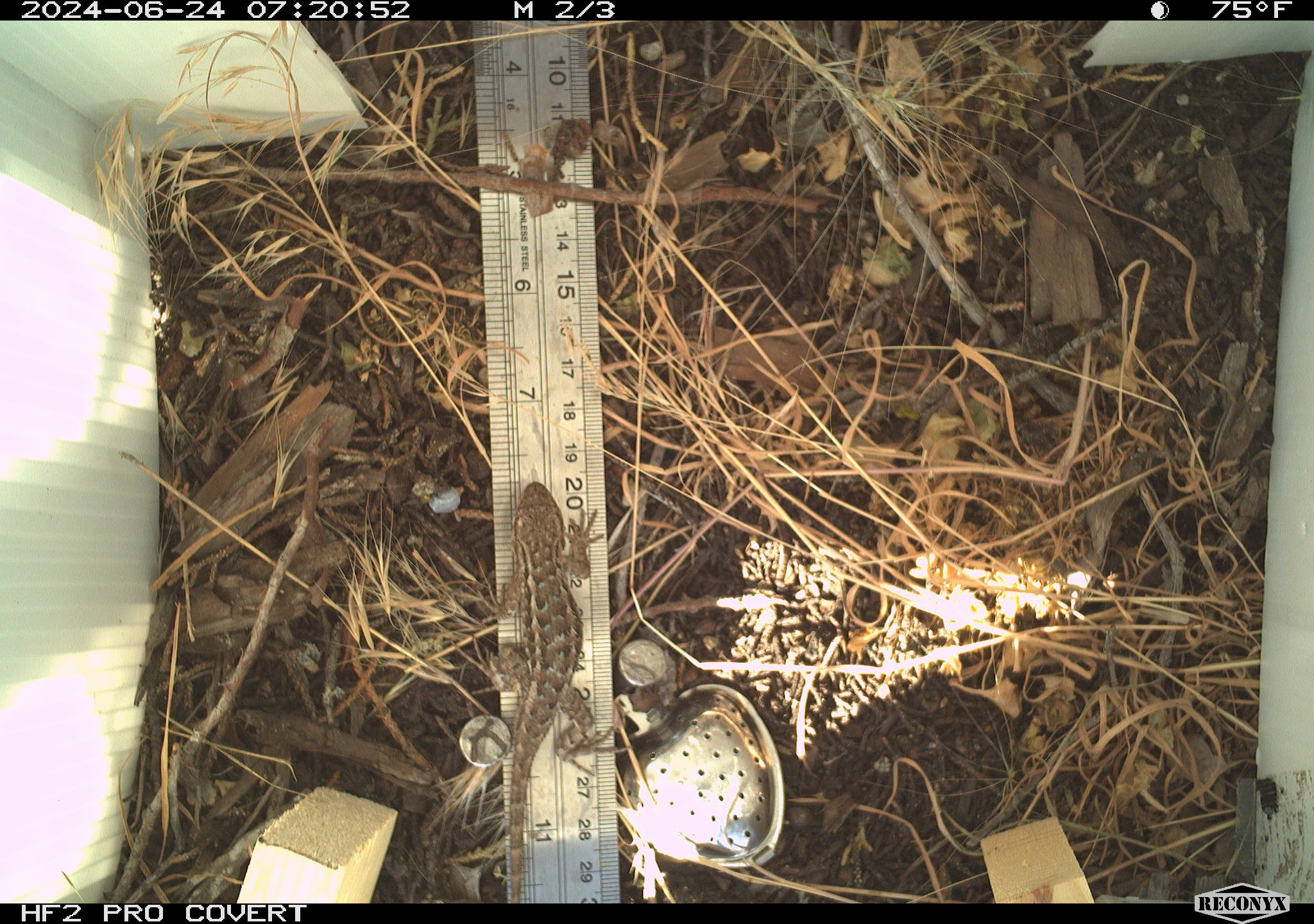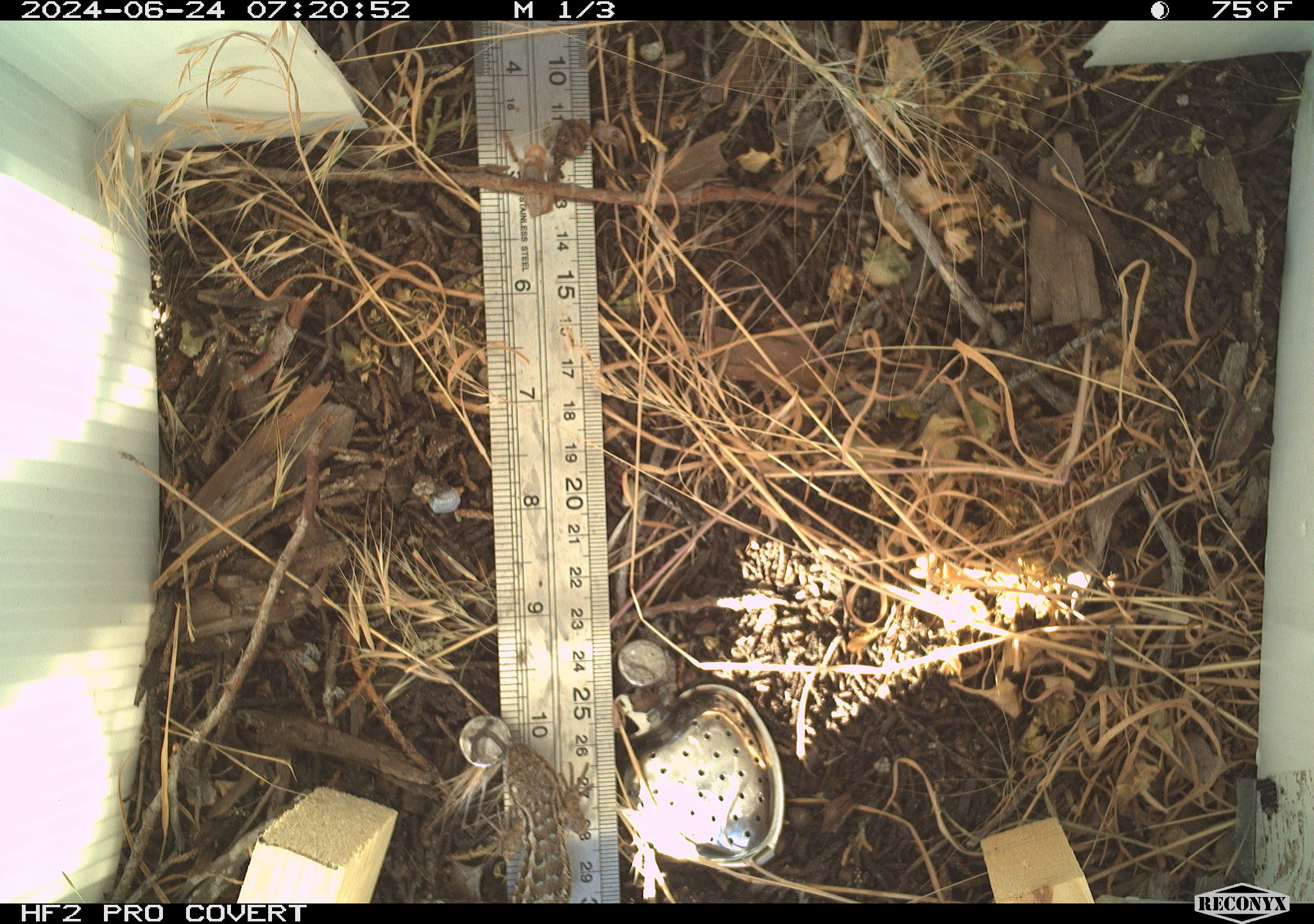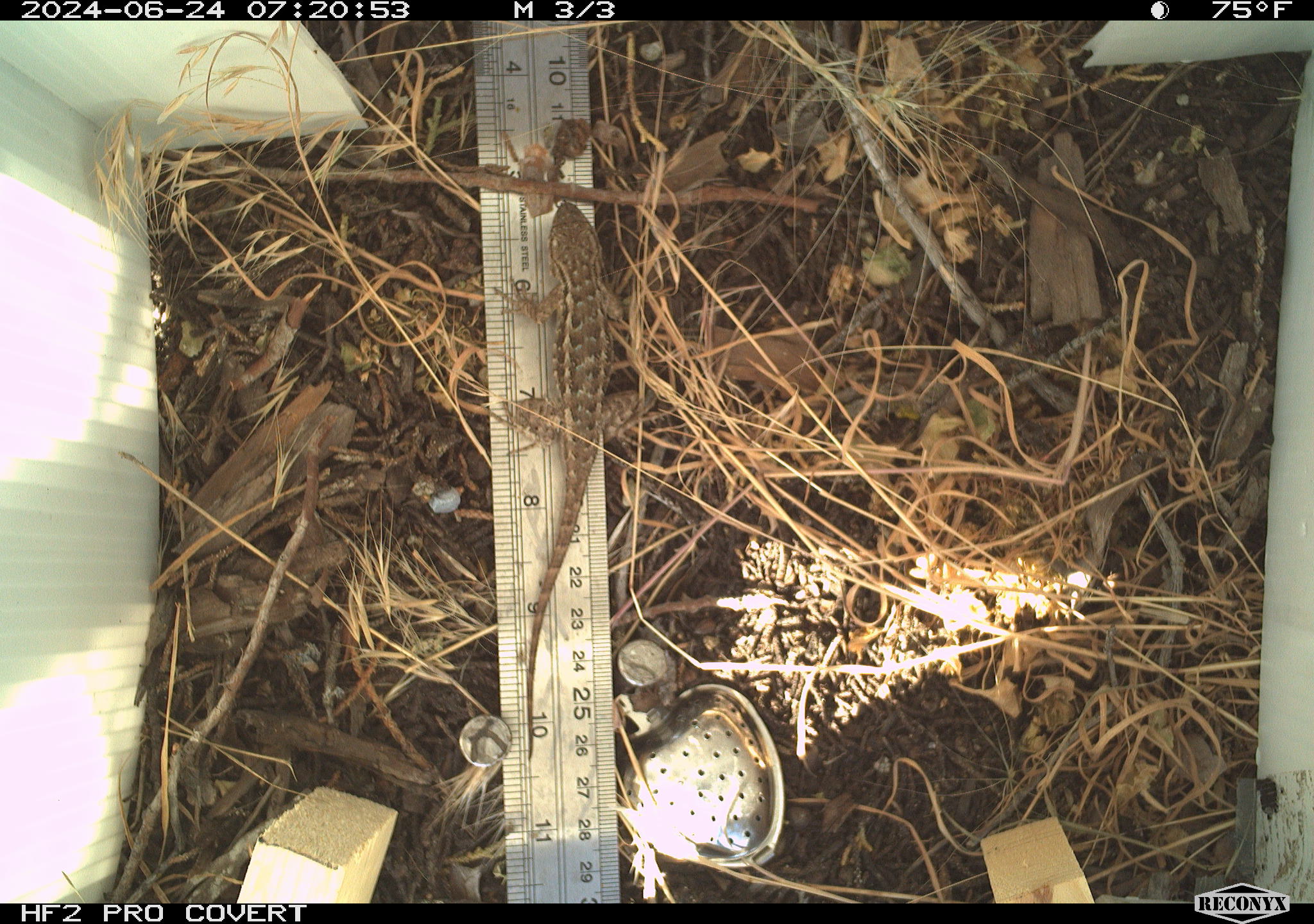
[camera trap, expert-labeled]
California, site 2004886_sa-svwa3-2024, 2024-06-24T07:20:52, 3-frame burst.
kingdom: Animalia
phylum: Chordata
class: Reptilia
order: Squamata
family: Phrynosomatidae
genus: Sceloporus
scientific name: Sceloporus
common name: spiny lizards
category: sceloporus species